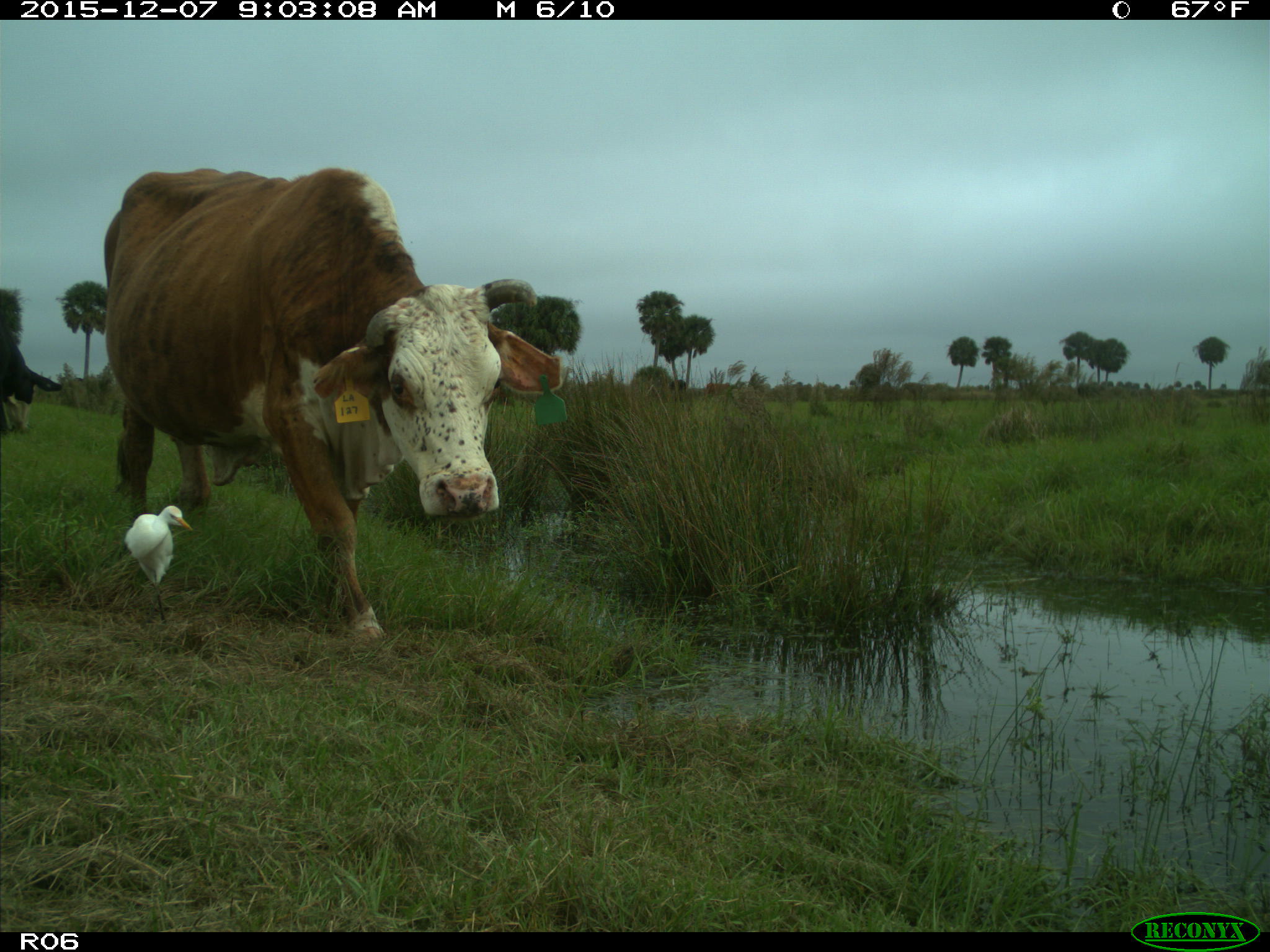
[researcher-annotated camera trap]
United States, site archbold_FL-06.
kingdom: Animalia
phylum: Chordata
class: Mammalia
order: Artiodactyla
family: Bovidae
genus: Bos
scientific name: Bos taurus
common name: domestic cow